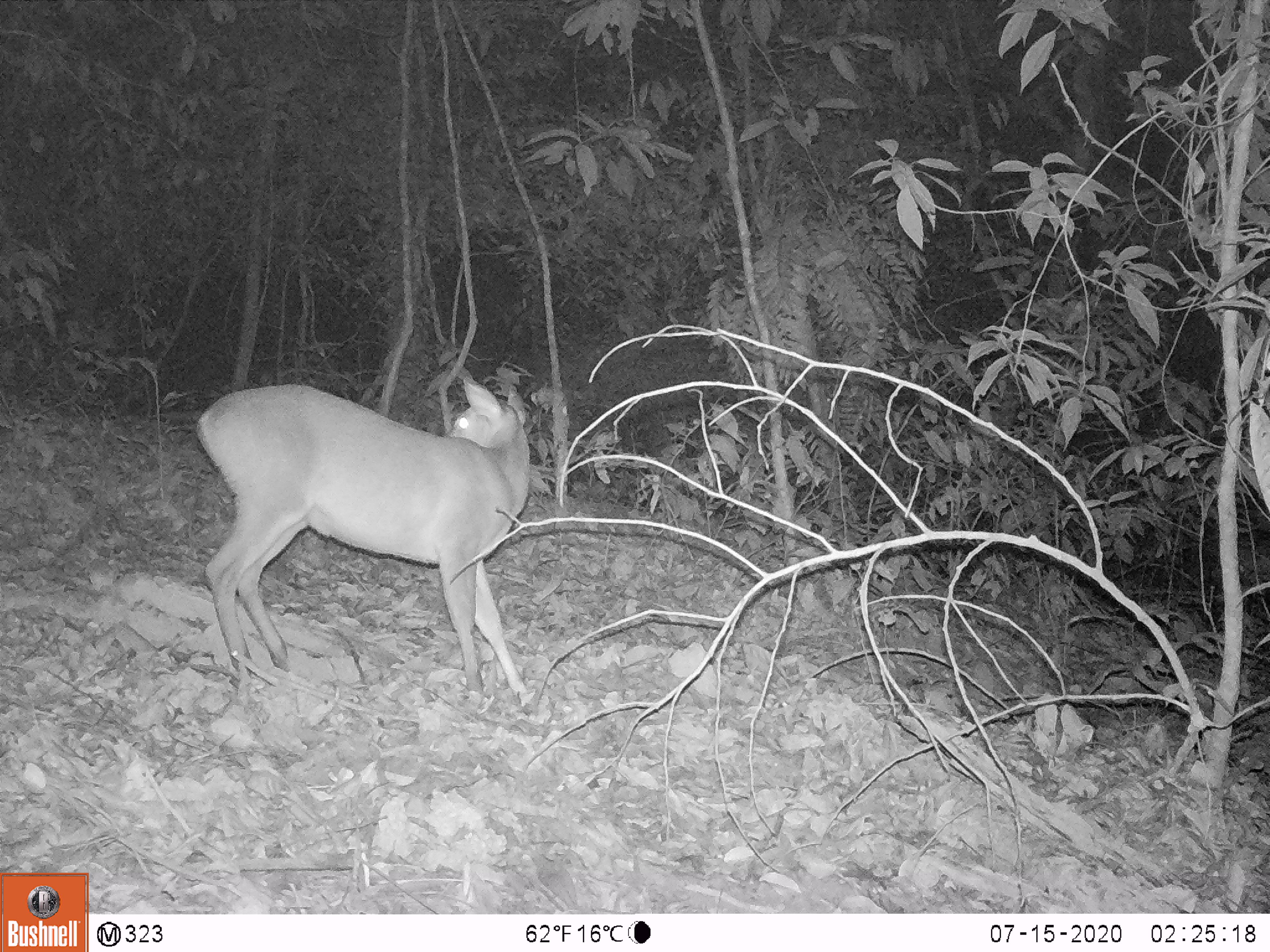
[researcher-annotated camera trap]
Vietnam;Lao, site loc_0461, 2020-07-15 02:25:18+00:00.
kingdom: Animalia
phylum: Chordata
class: Mammalia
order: Artiodactyla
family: Cervidae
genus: Muntiacus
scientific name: Muntiacus vuquangensis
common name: large-antlered muntjac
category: large antlered muntjac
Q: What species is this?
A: Large antlered muntjac (large-antlered muntjac) (Muntiacus vuquangensis).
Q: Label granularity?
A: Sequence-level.